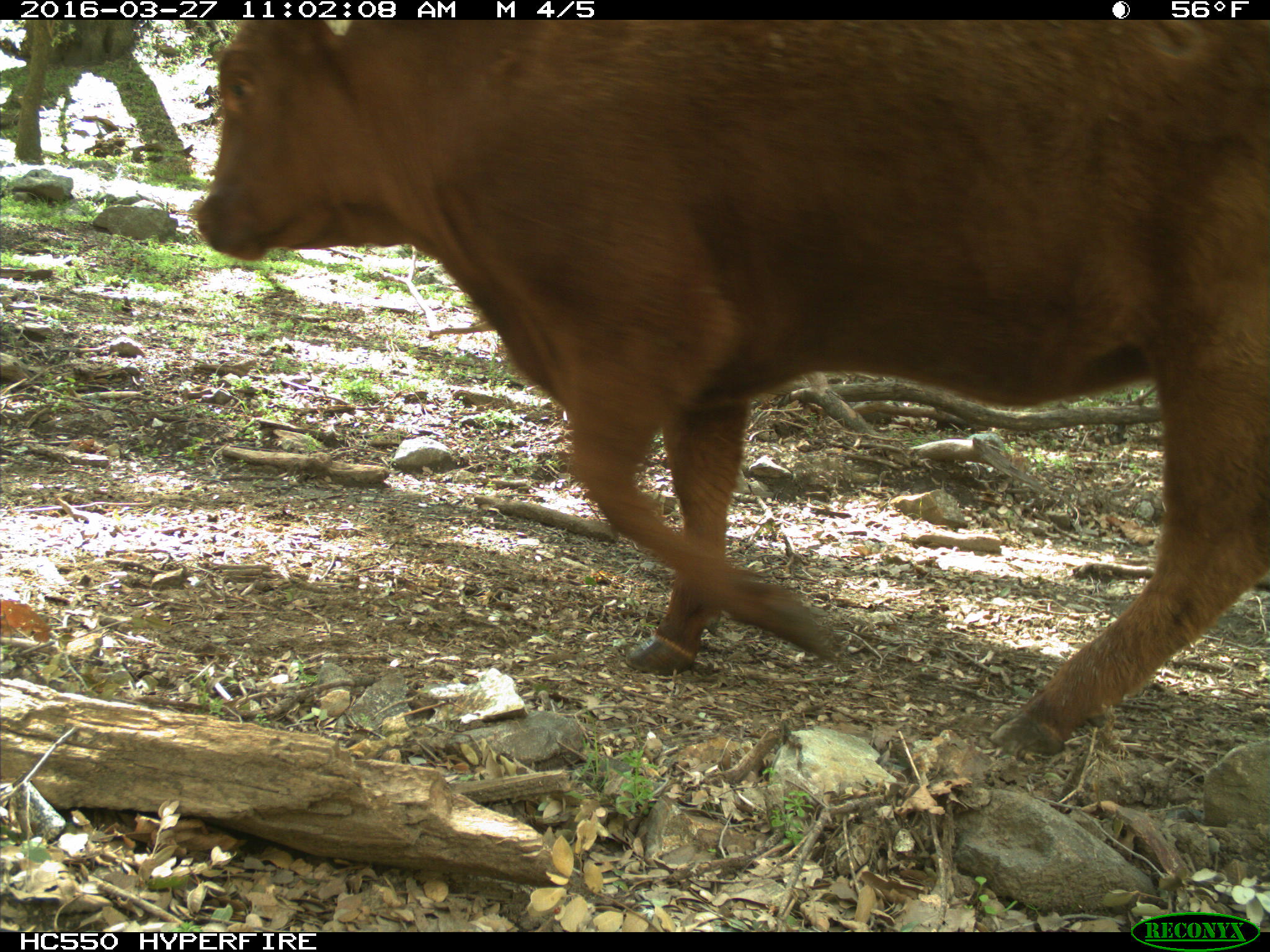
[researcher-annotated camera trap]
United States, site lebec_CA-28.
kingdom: Animalia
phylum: Chordata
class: Mammalia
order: Artiodactyla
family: Bovidae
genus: Bos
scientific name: Bos taurus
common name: domestic cow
Bos taurus (domestic cow).